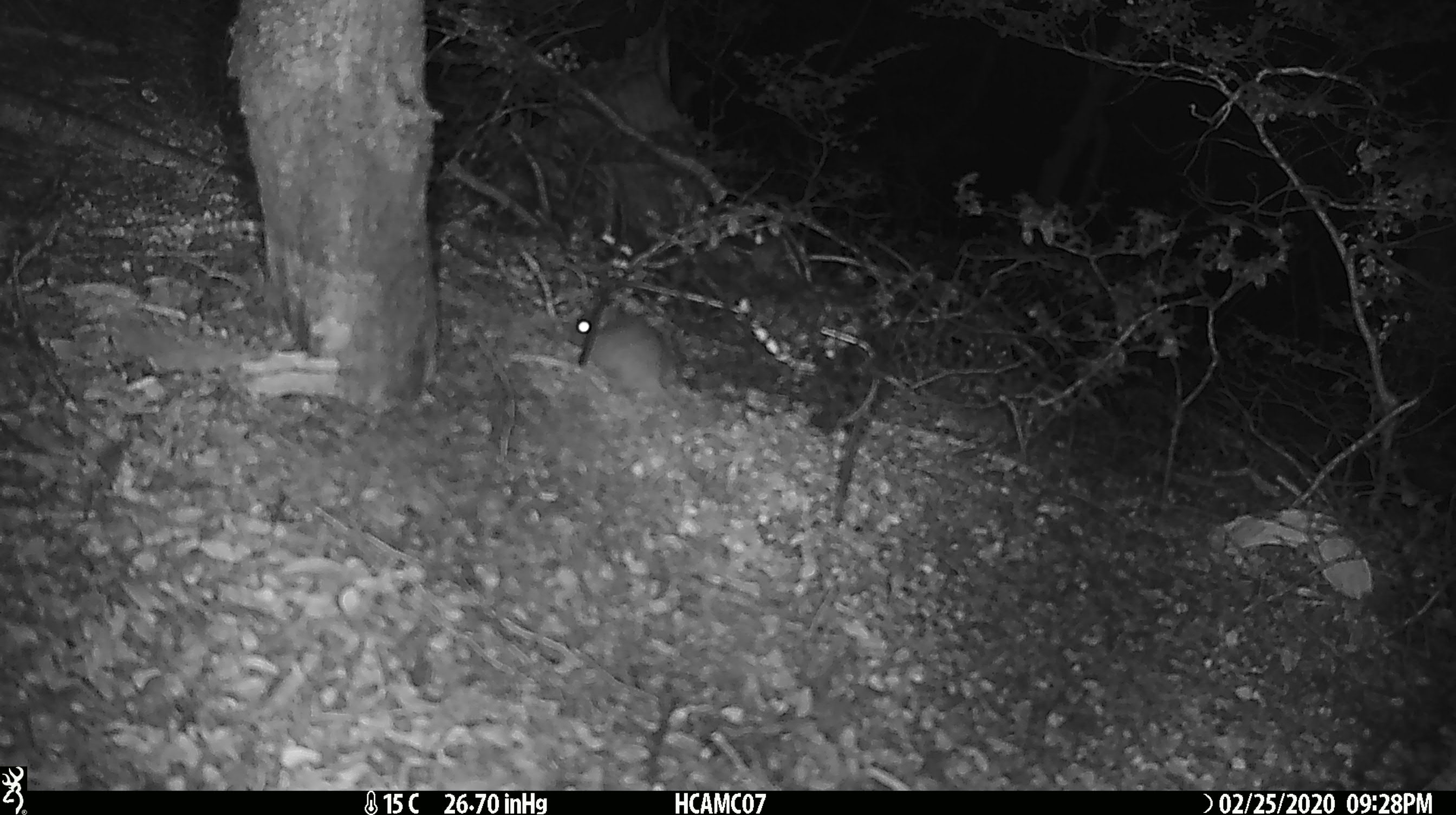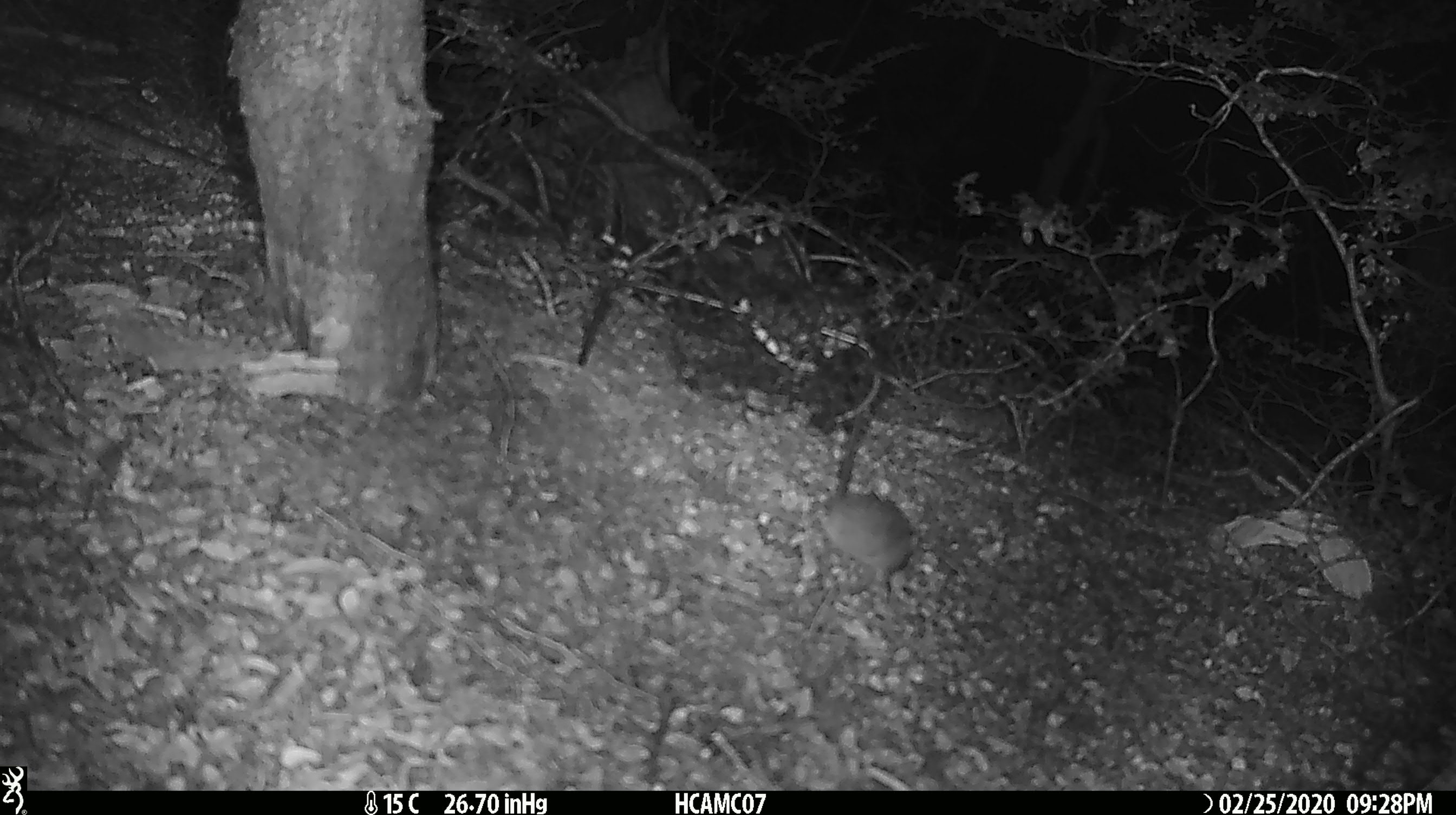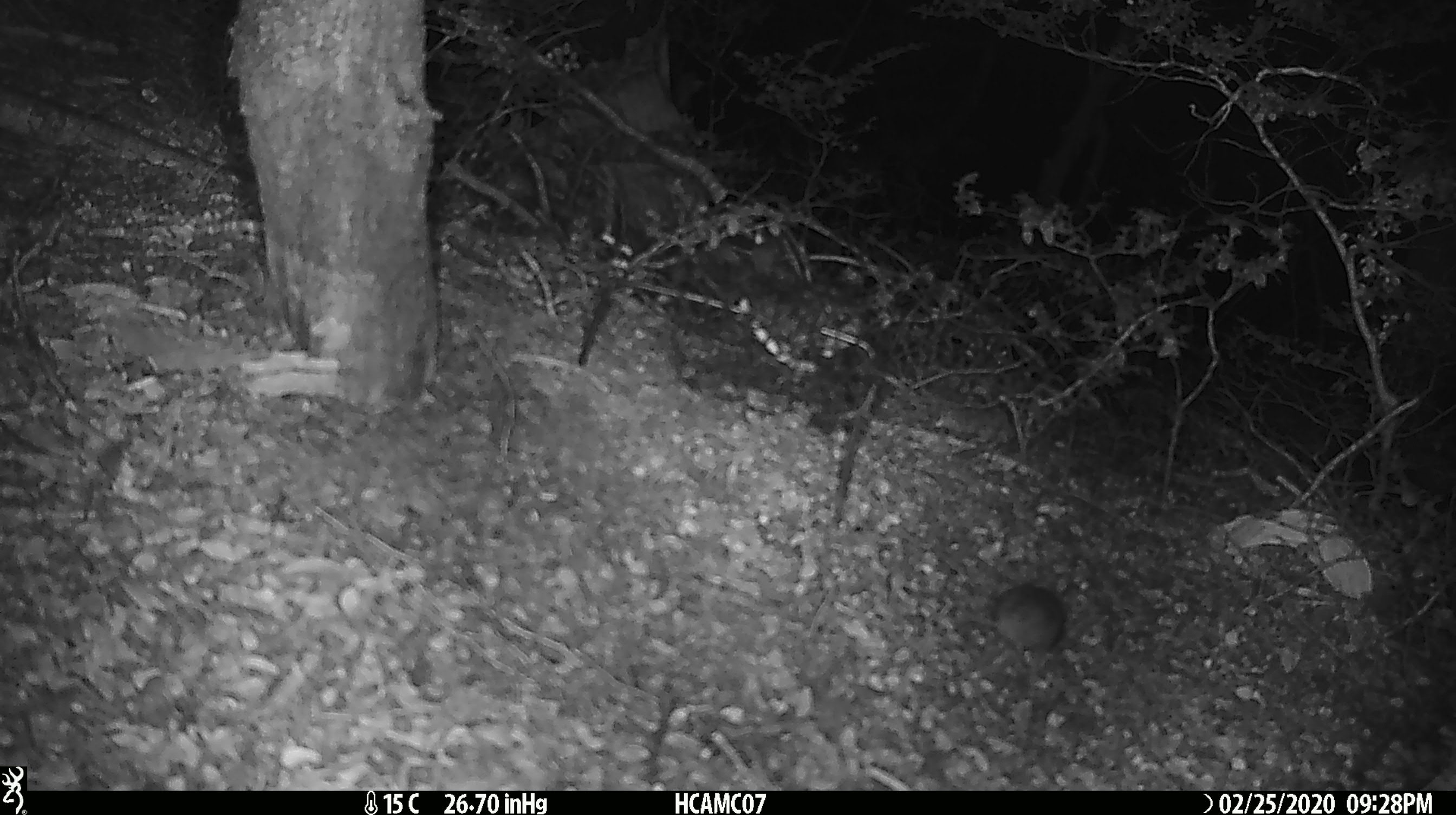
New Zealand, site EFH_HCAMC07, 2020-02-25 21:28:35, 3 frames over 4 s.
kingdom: Animalia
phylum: Chordata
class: Mammalia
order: Rodentia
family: Muridae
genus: Mus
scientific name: Mus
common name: mouse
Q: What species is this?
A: Mouse (Mus).